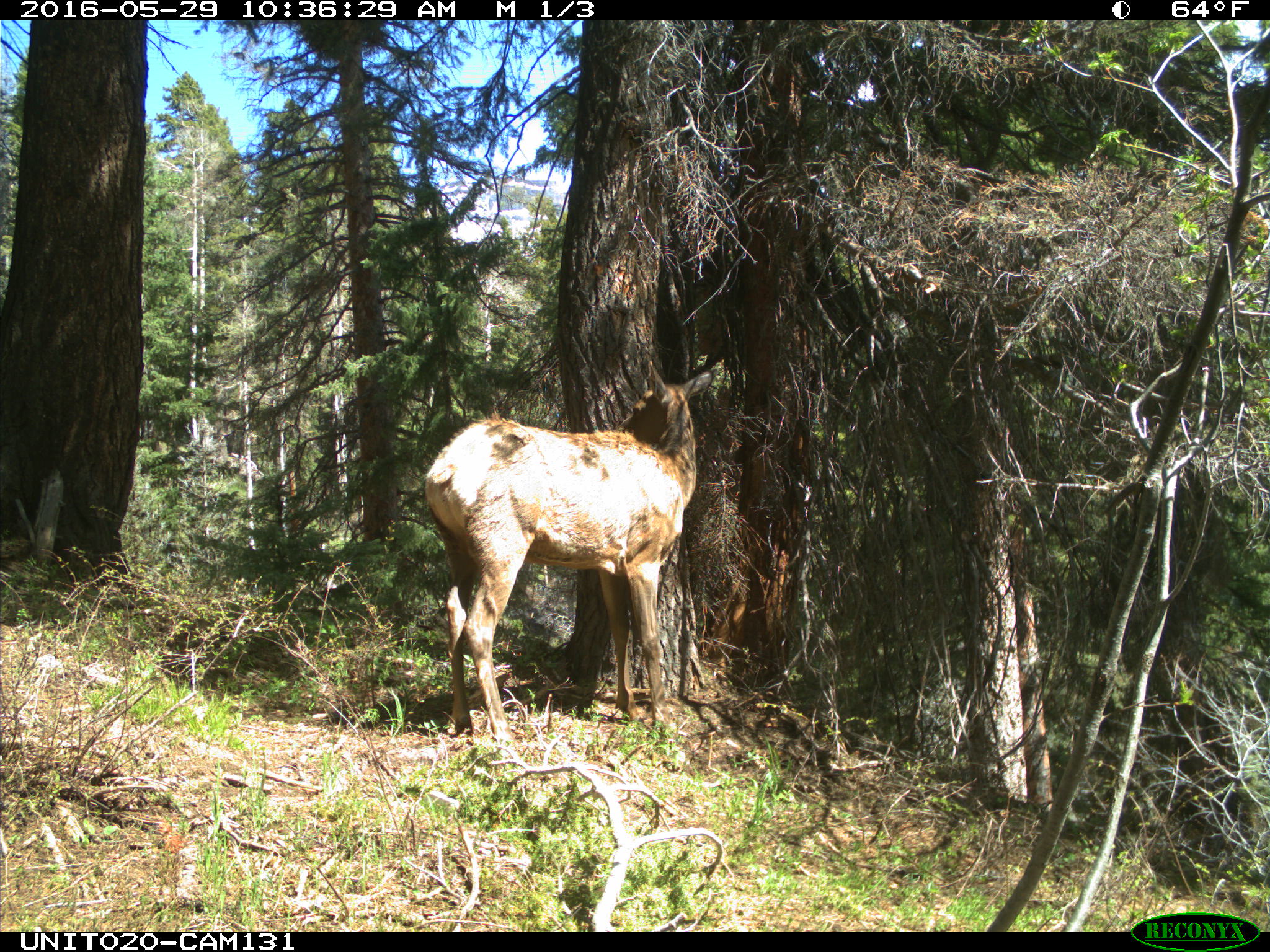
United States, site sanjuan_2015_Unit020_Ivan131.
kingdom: Animalia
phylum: Chordata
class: Mammalia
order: Artiodactyla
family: Cervidae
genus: Cervus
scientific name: Cervus elaphus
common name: red deer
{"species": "Cervus elaphus (red deer)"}